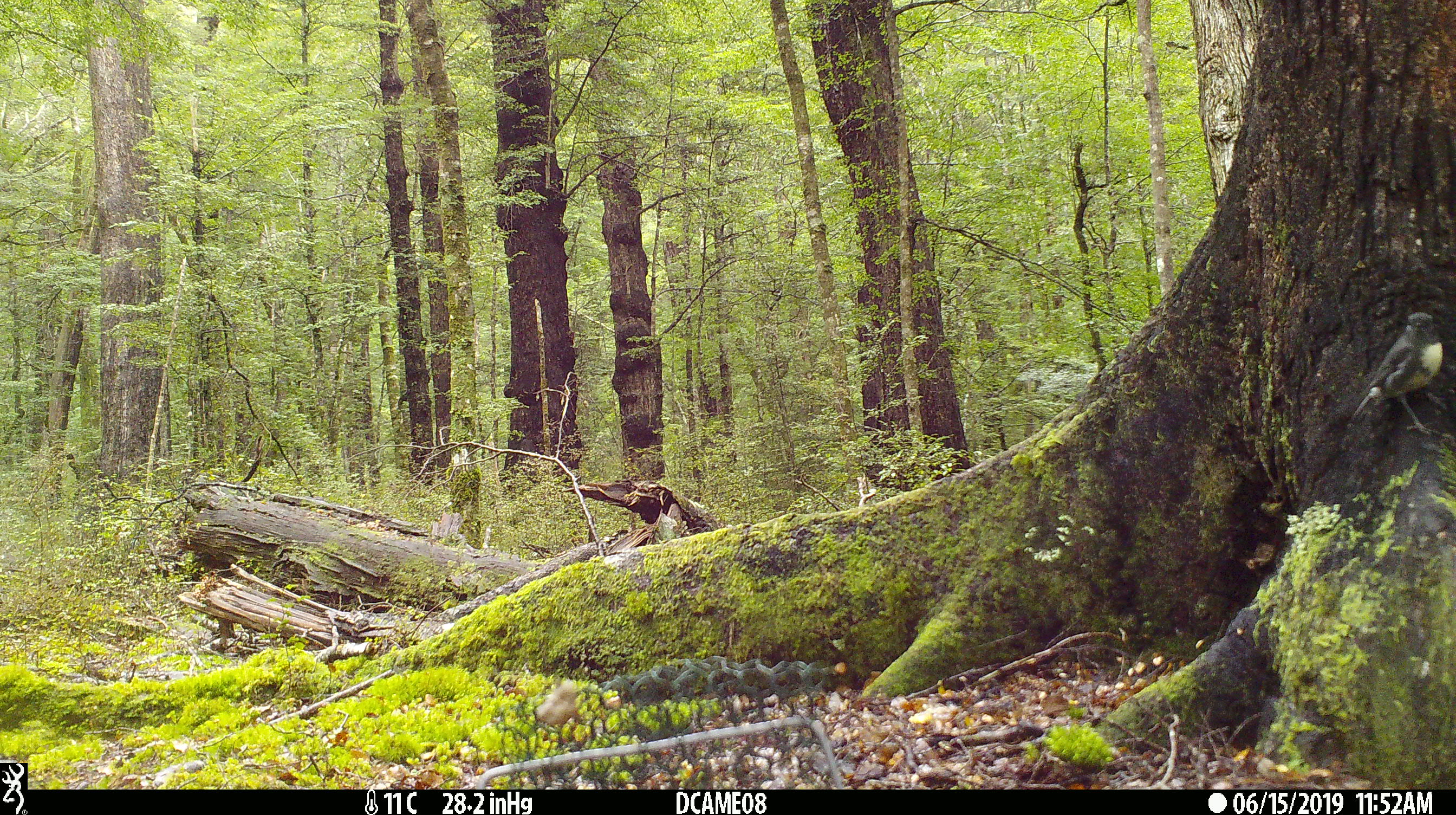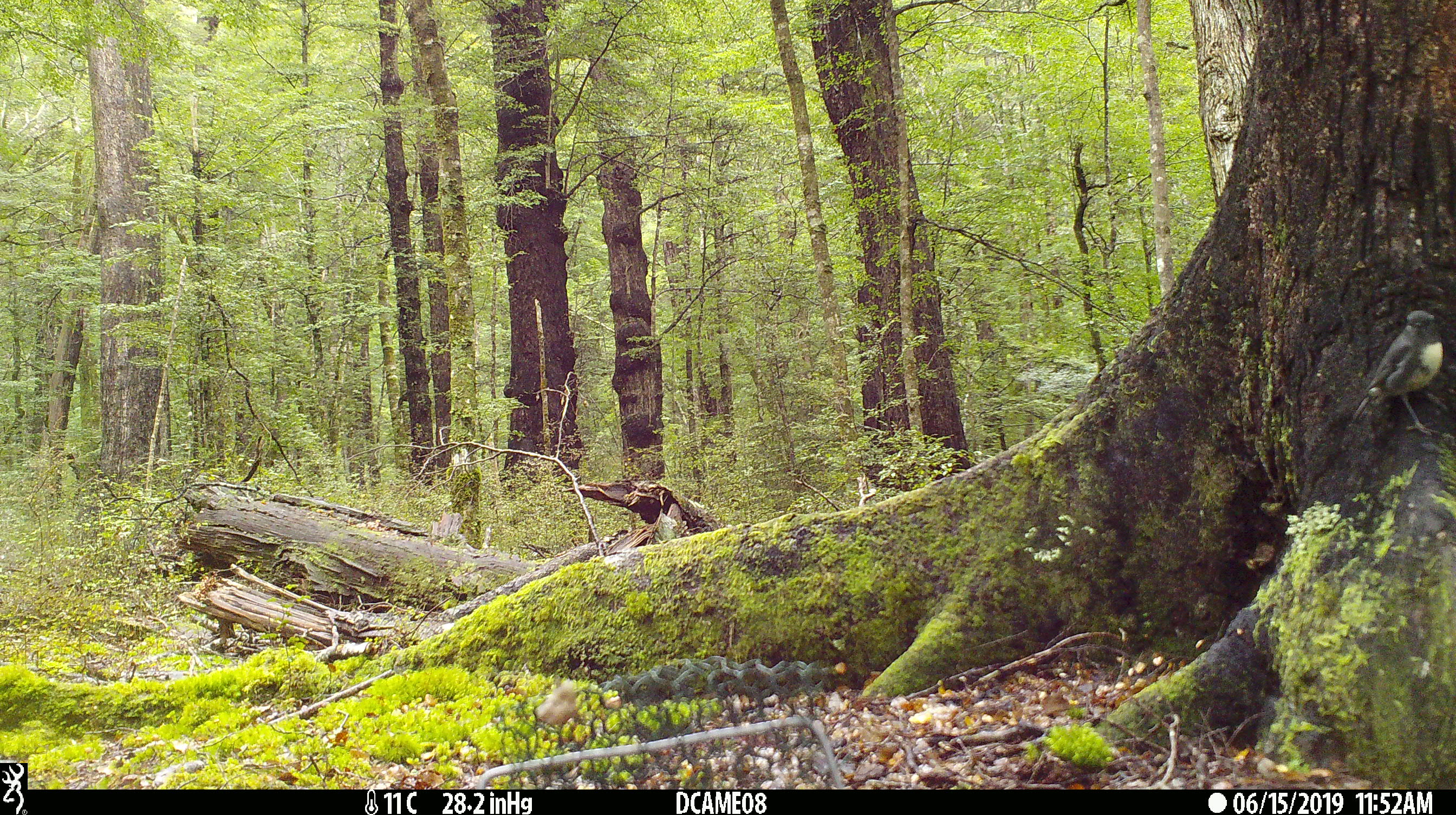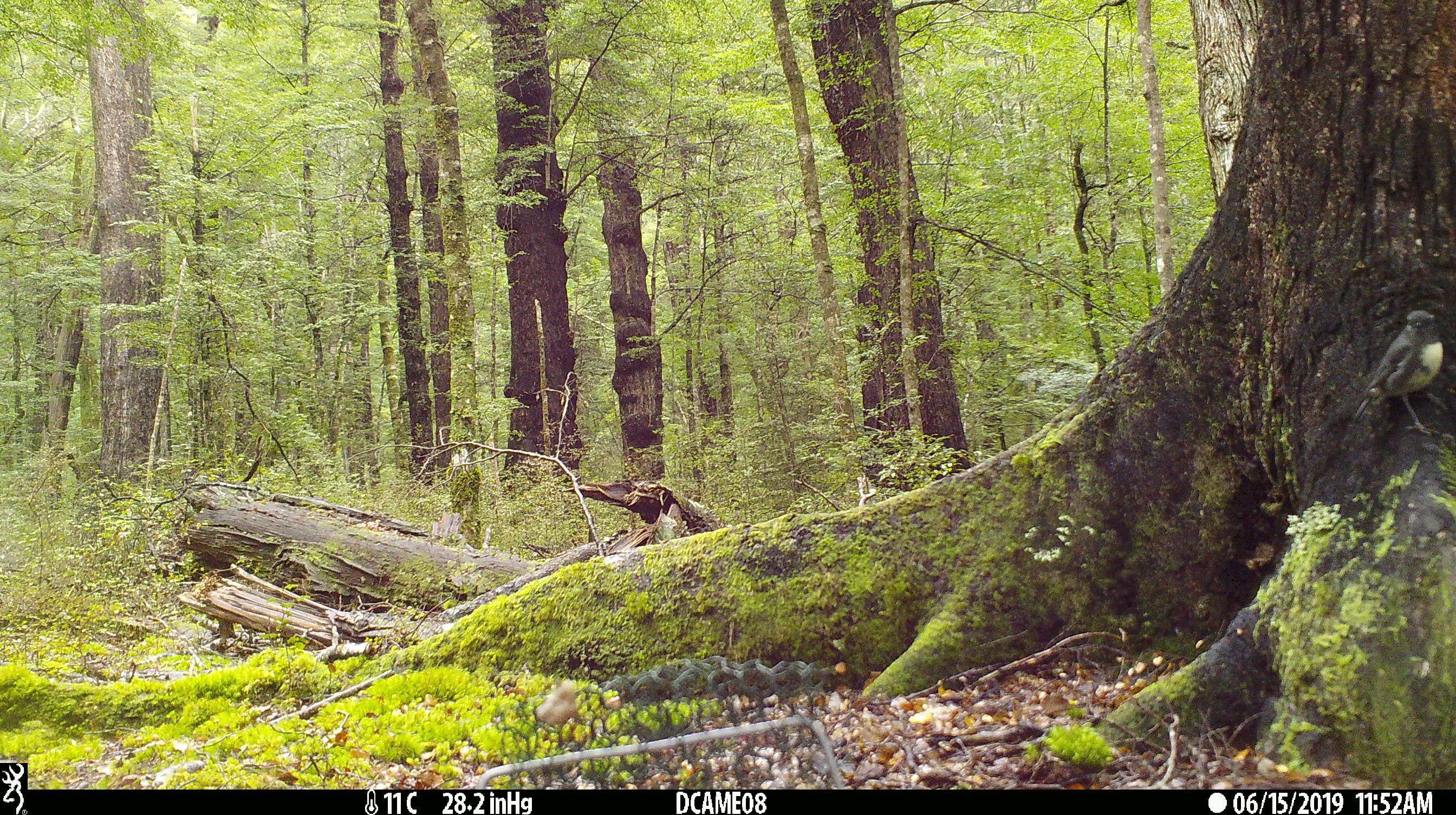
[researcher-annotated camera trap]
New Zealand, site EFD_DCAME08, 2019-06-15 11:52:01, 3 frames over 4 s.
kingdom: Animalia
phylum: Chordata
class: Aves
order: Passeriformes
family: Petroicidae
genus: Petroica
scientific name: Petroica australis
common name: new zealand robin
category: robin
Robin (new zealand robin) (Petroica australis).